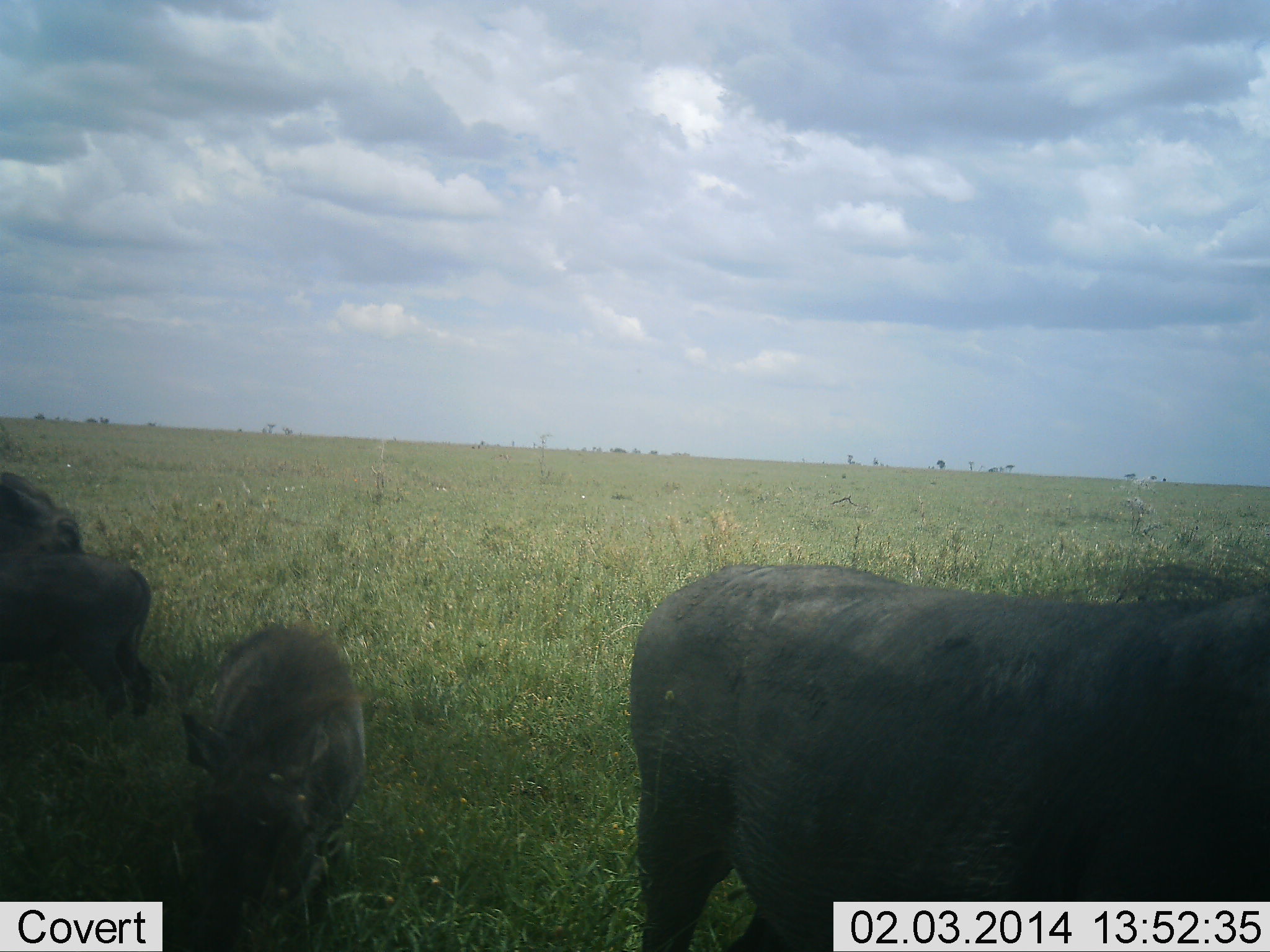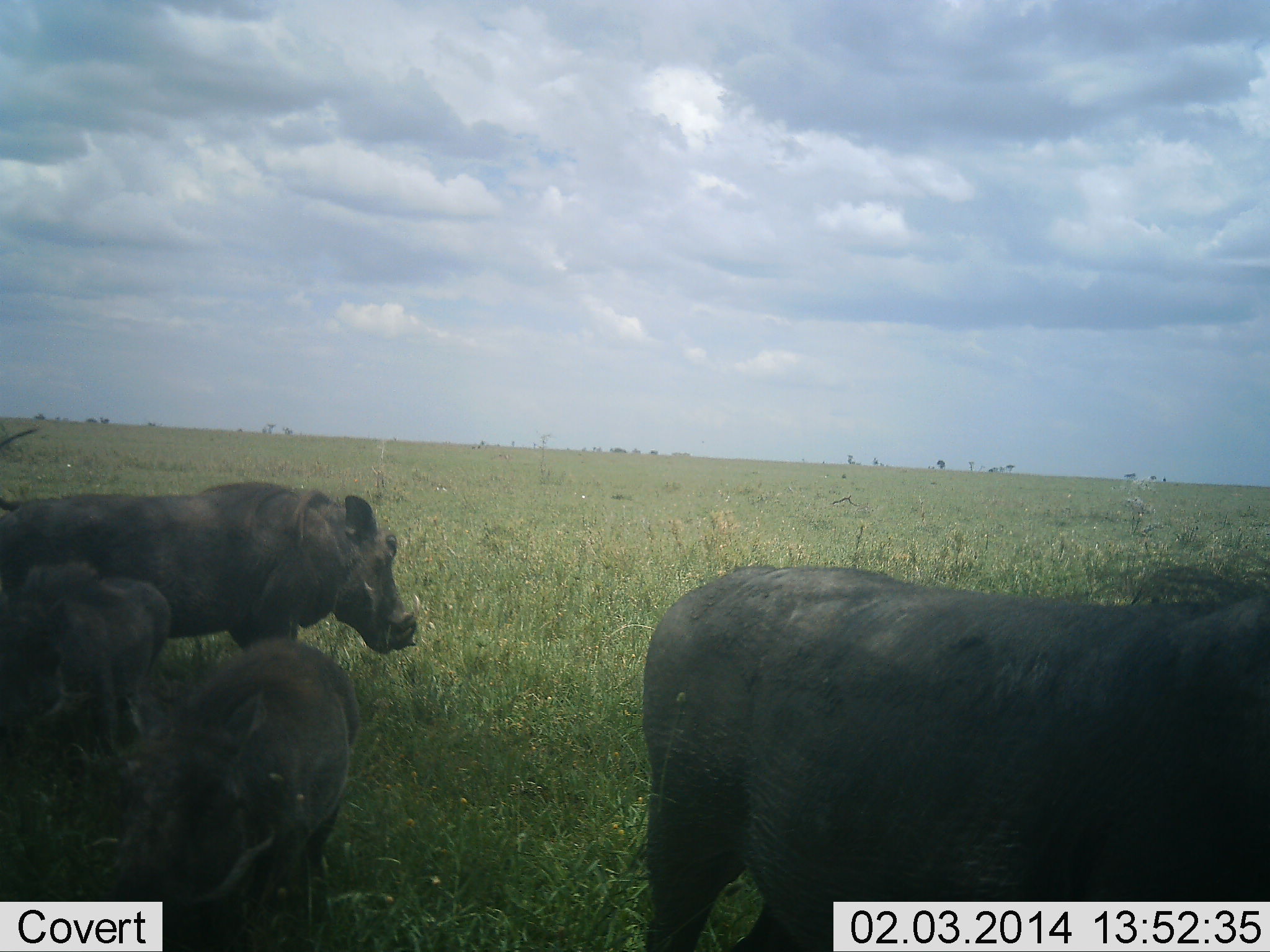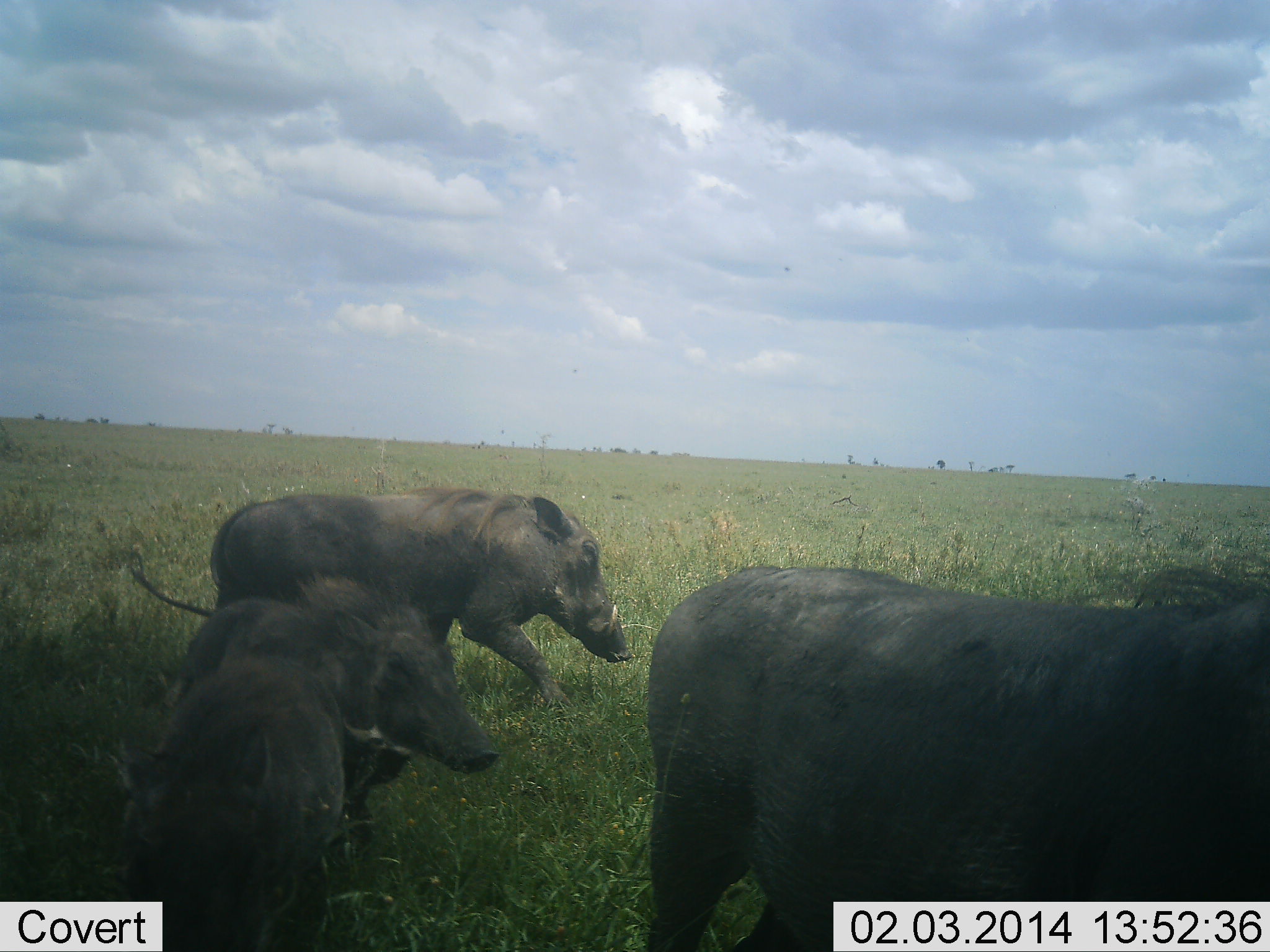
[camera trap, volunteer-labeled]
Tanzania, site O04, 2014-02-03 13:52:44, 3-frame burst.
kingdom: Animalia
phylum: Chordata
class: Mammalia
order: Artiodactyla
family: Suidae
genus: Phacochoerus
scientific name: Phacochoerus africanus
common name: warthog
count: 4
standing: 80%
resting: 0%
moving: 70%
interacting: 0%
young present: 80%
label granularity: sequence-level